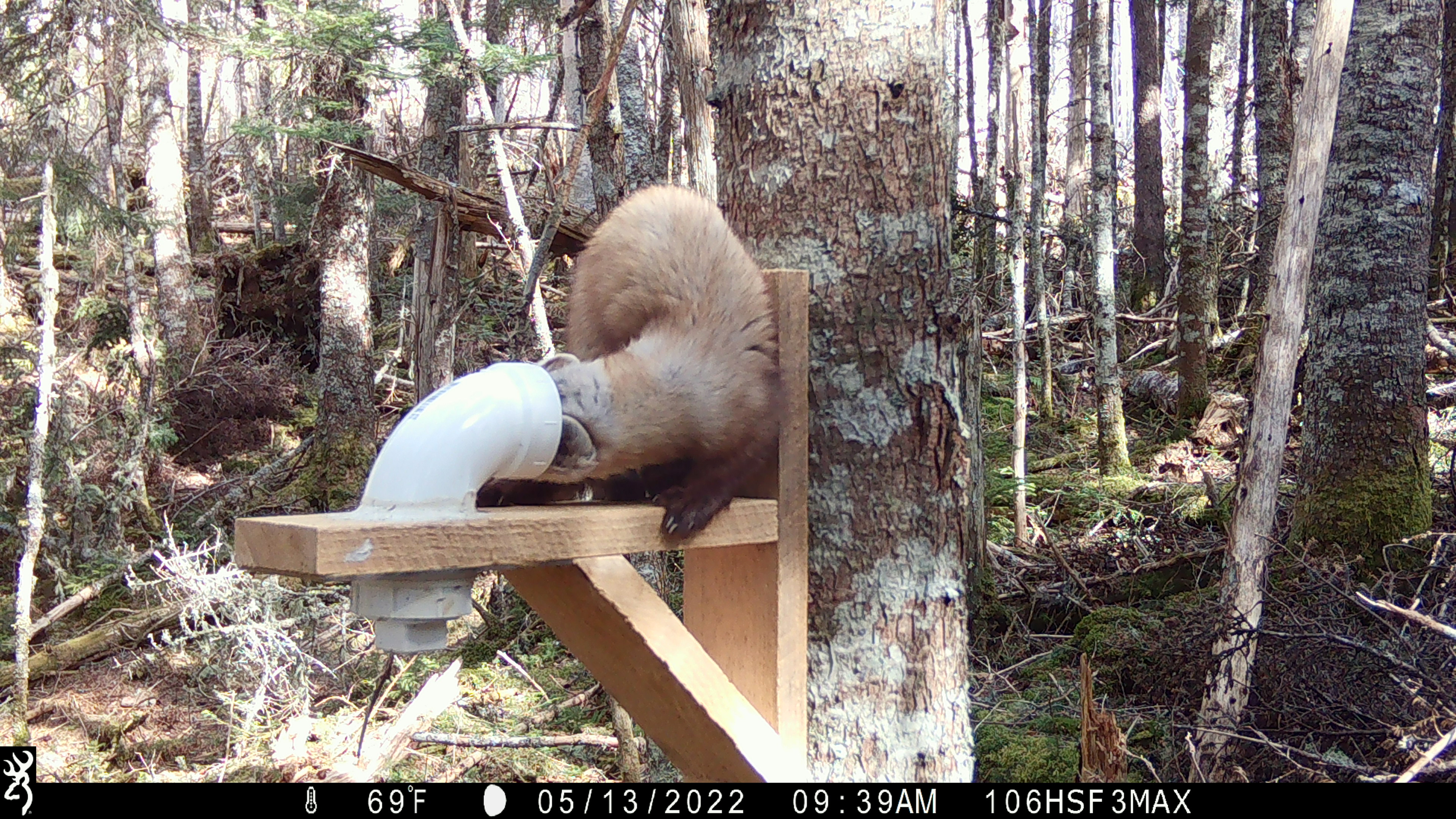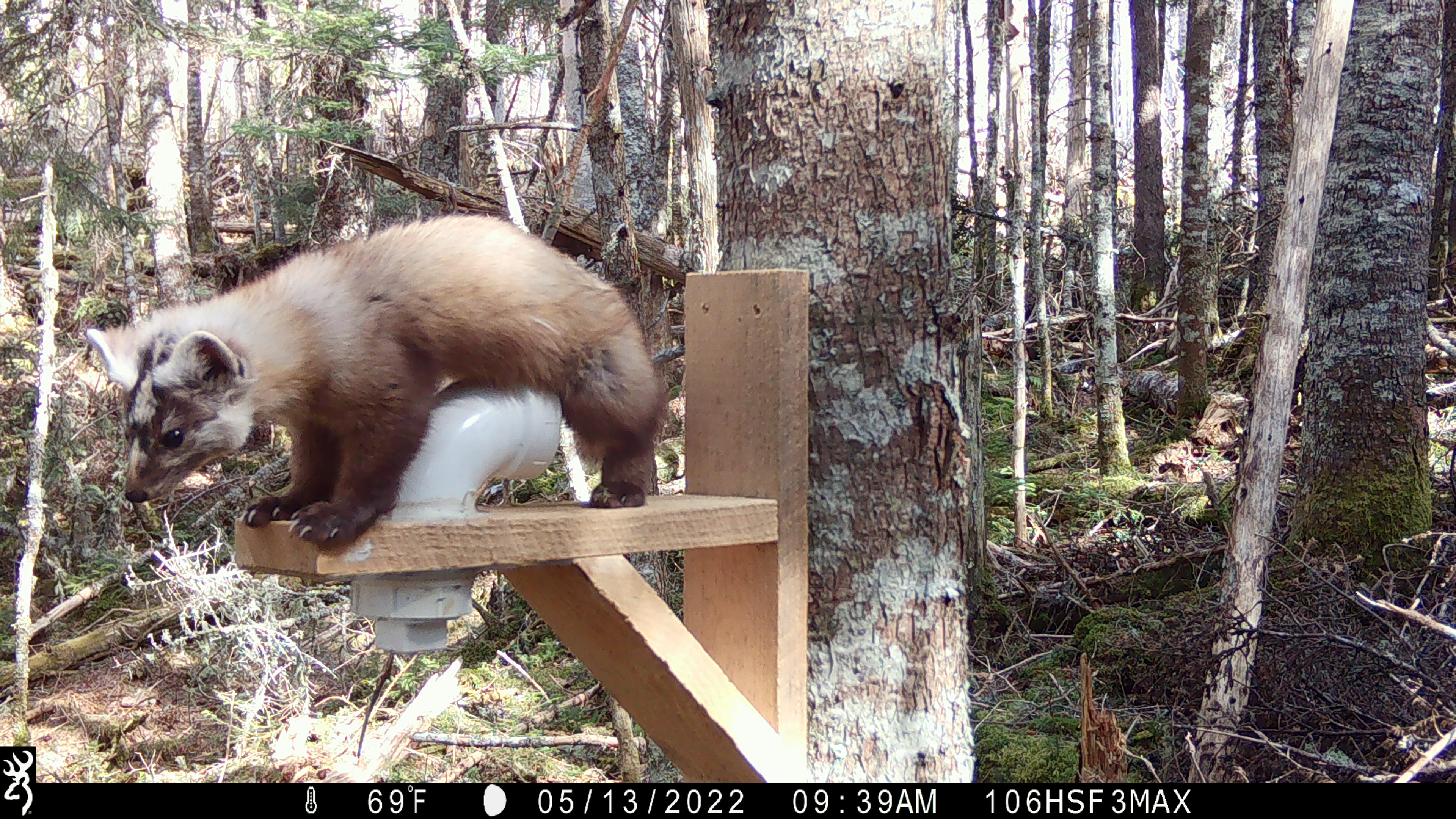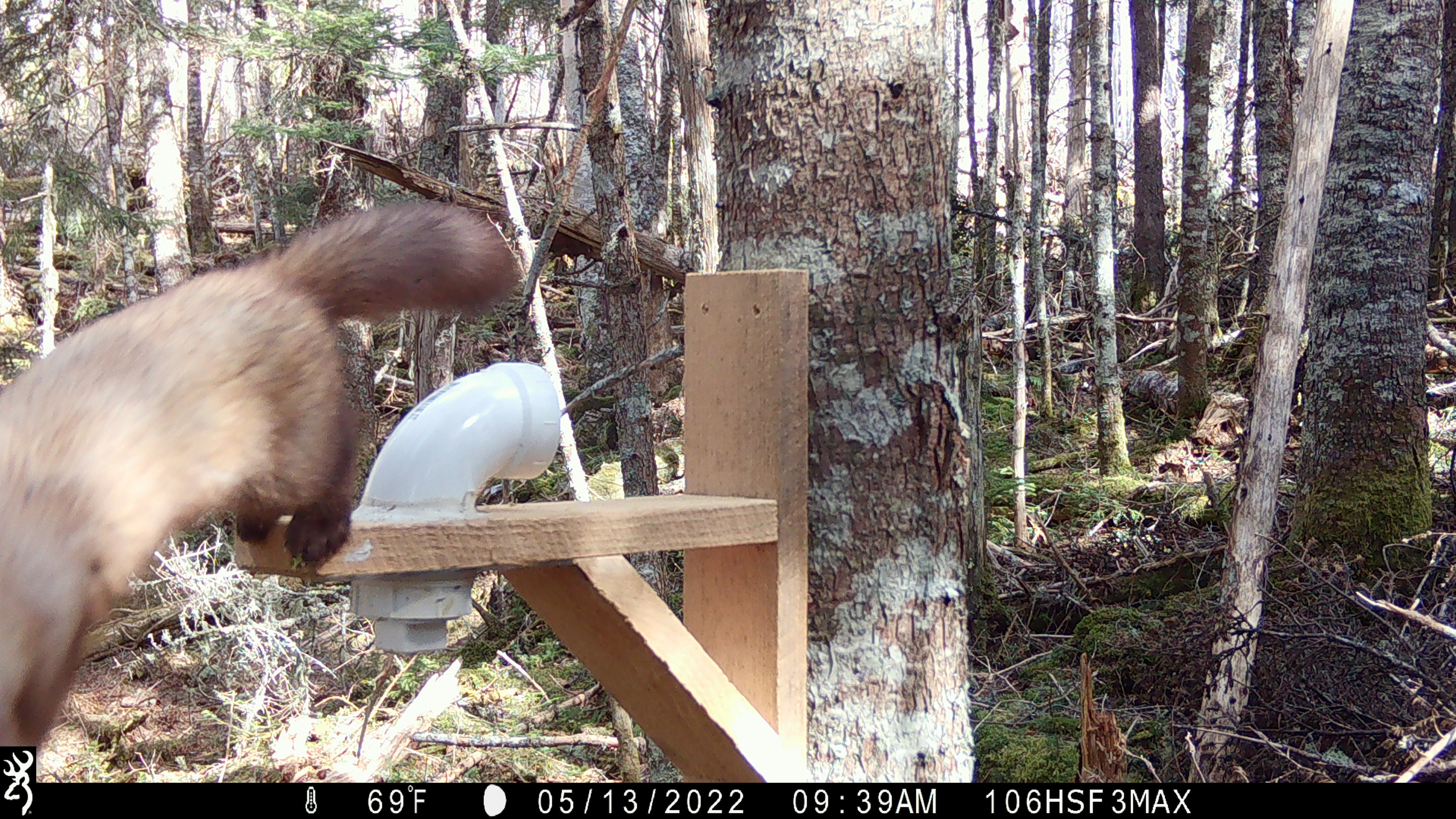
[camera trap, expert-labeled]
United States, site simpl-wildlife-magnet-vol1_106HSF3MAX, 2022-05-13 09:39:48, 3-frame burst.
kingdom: Animalia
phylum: Chordata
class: Mammalia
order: Carnivora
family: Mustelidae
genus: Martes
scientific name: Martes americana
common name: american marten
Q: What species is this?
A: American marten (Martes americana).